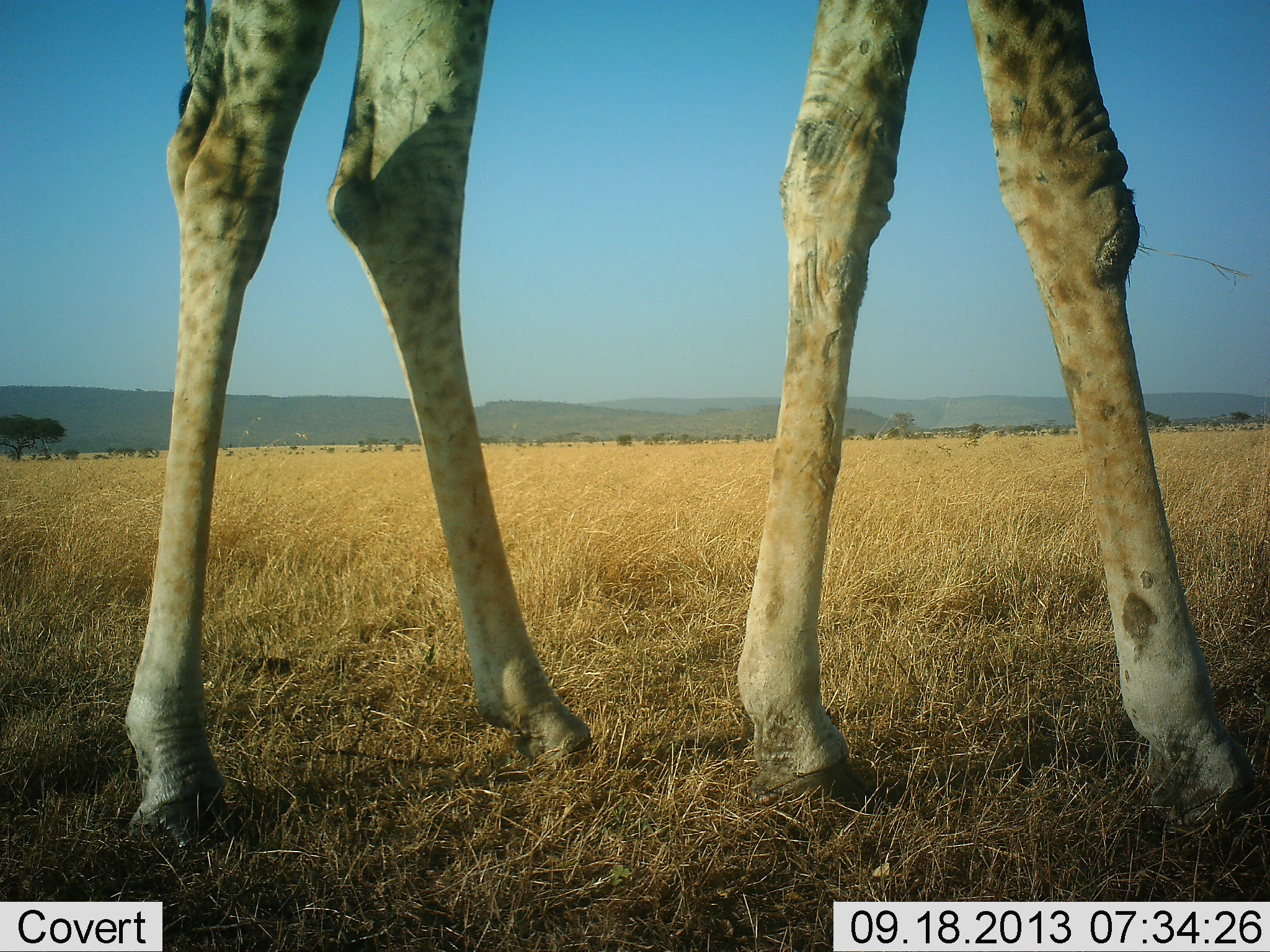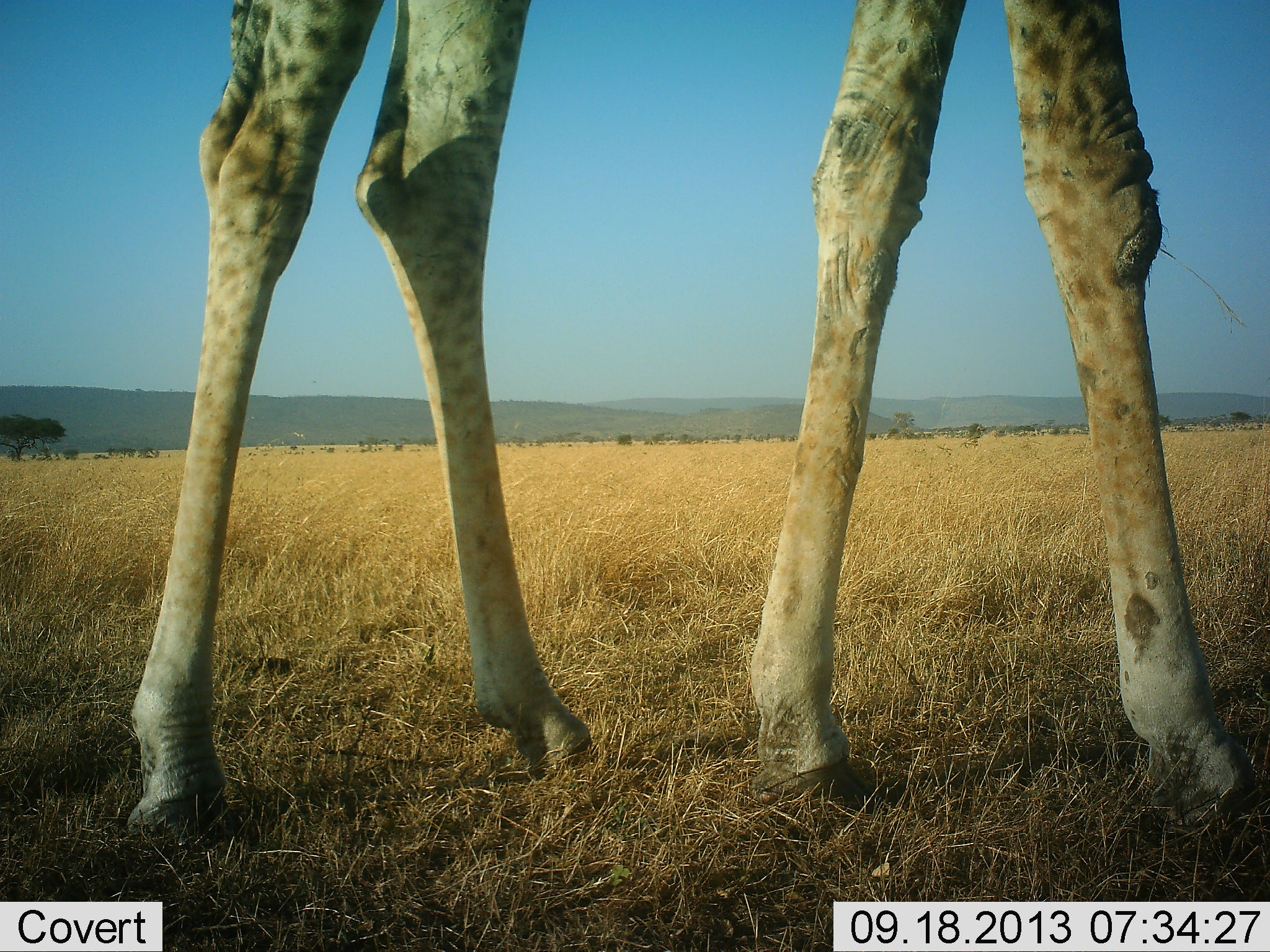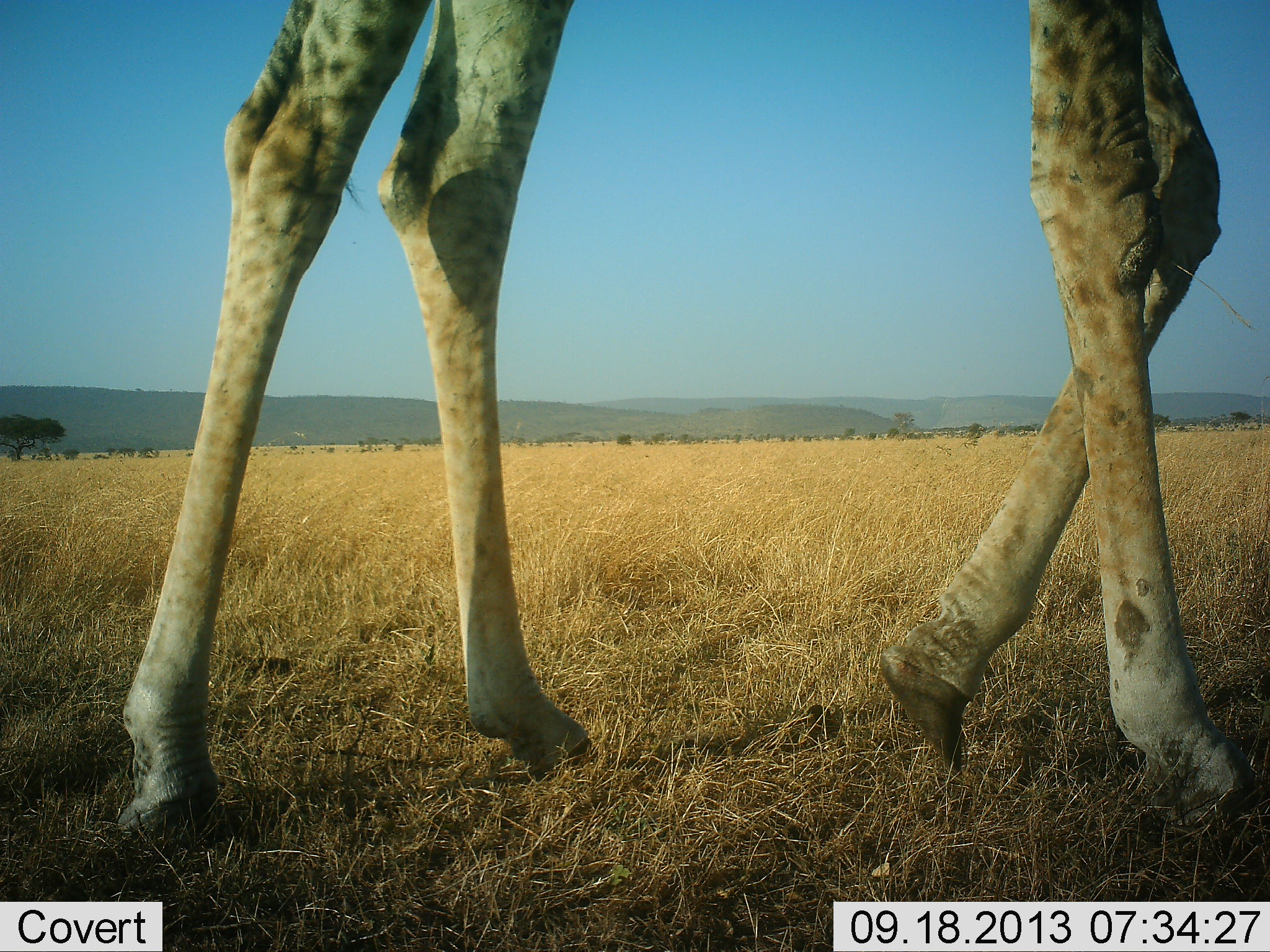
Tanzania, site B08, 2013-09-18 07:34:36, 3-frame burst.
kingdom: Animalia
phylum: Chordata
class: Mammalia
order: Artiodactyla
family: Giraffidae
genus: Giraffa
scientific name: Giraffa camelopardalis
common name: giraffe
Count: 1.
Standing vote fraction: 68%.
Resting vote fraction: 3%.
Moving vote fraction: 38%.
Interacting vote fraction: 3%.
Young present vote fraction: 0%.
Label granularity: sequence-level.